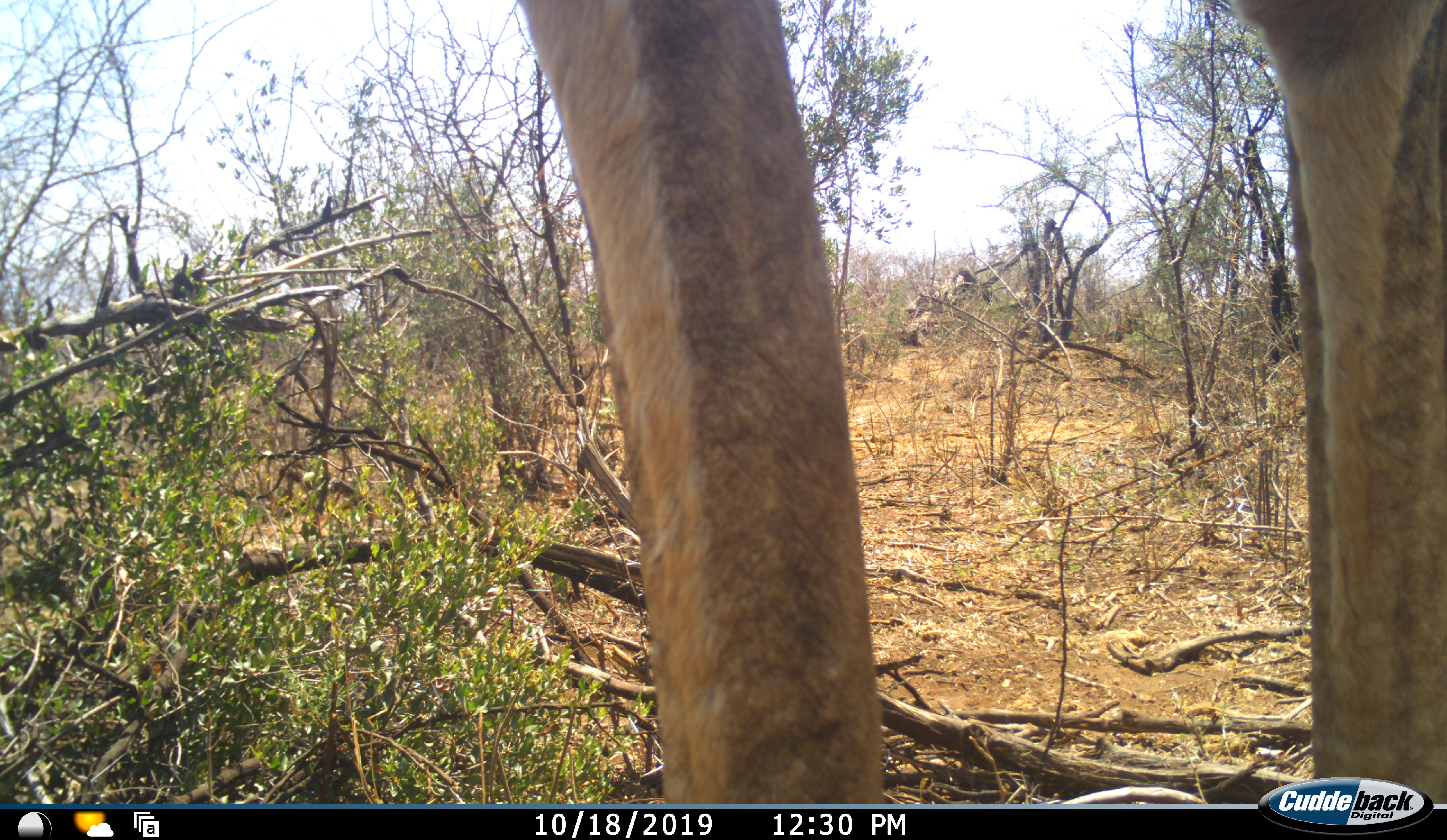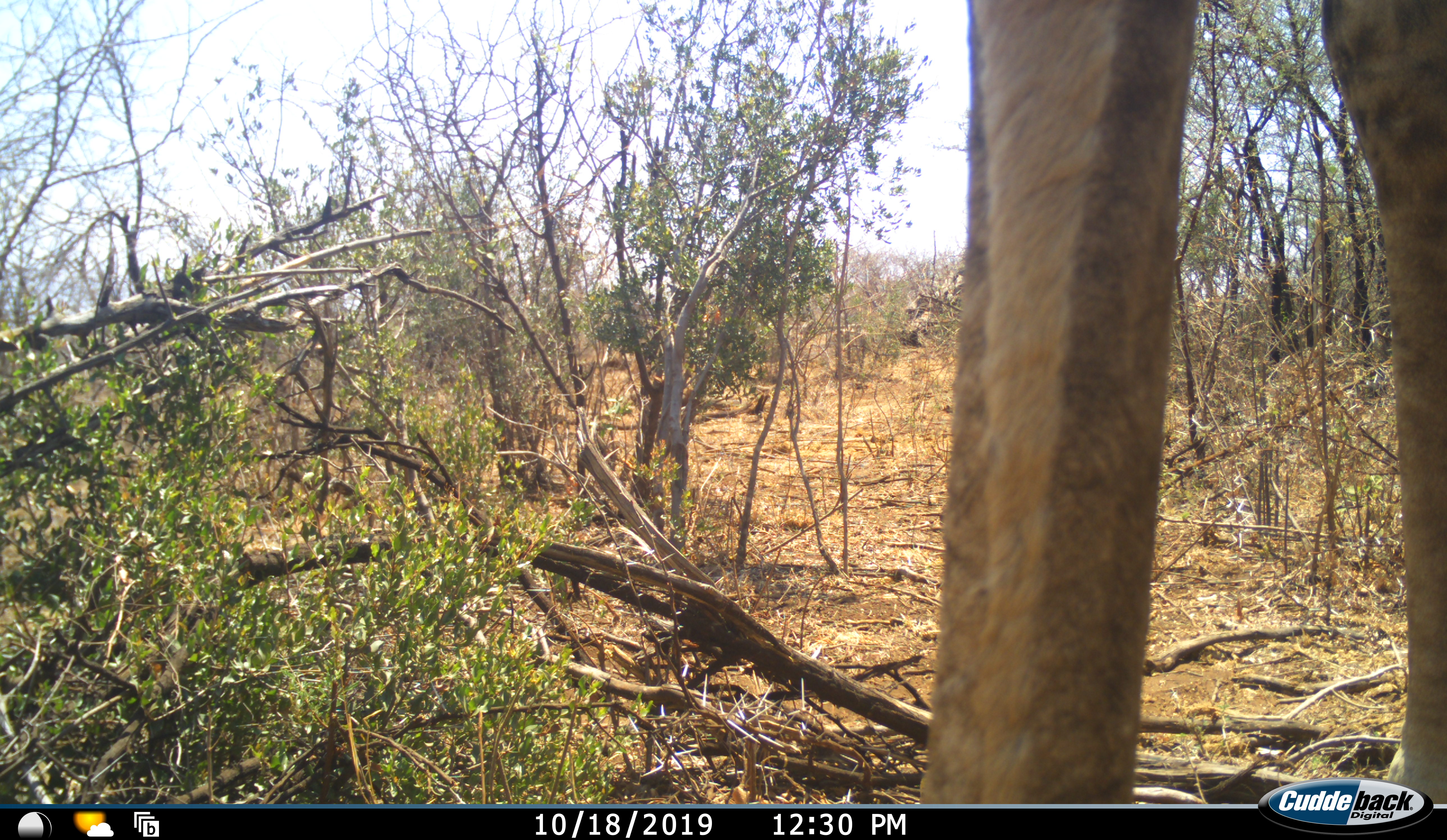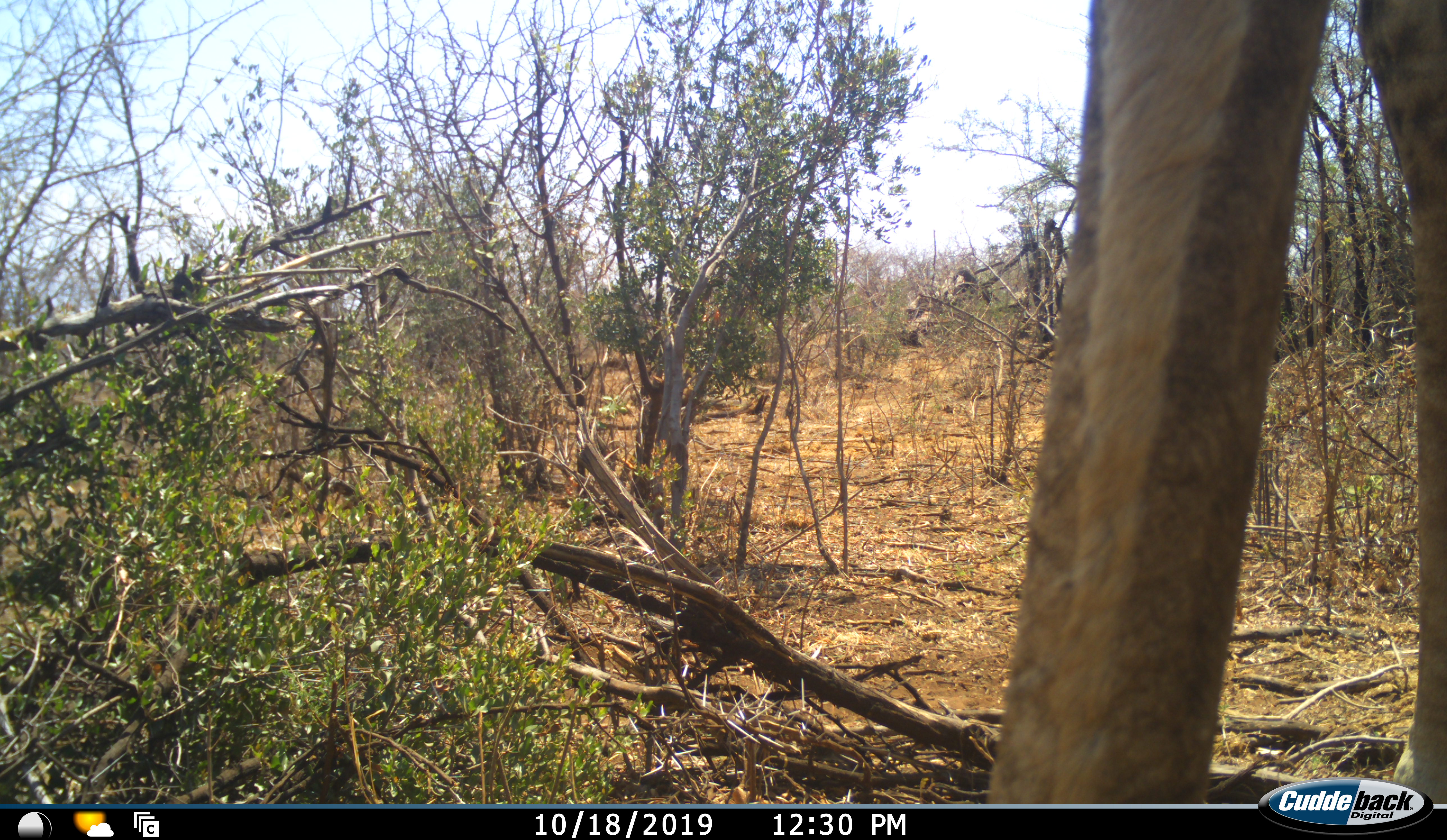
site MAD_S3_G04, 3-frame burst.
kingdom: Animalia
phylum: Chordata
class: Mammalia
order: Artiodactyla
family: Giraffidae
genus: Giraffa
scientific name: Giraffa camelopardalis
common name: giraffe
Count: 1.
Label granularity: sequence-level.